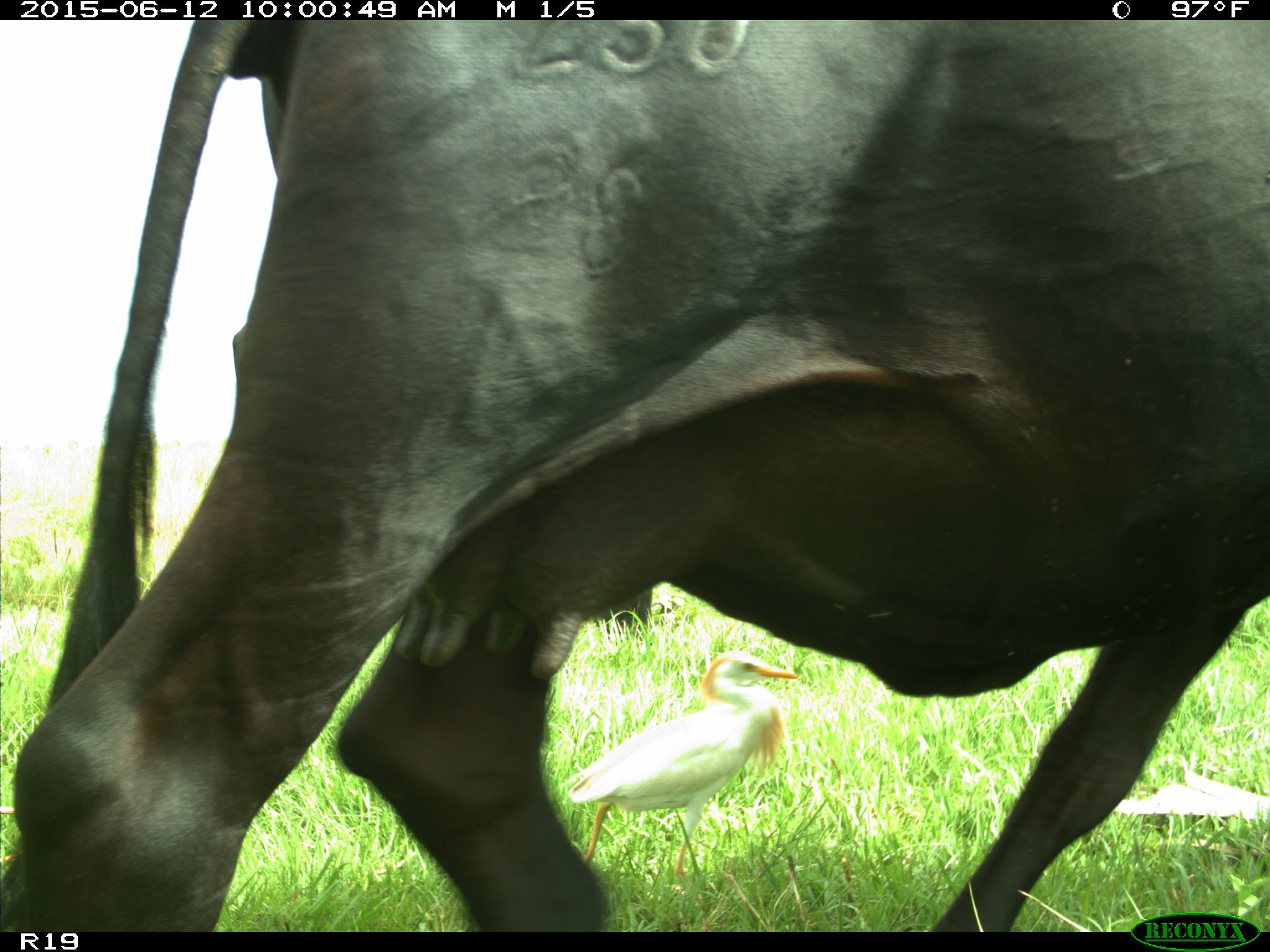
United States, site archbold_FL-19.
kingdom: Animalia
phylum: Chordata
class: Mammalia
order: Artiodactyla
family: Bovidae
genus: Bos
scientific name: Bos taurus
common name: domestic cow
Bos taurus (domestic cow).